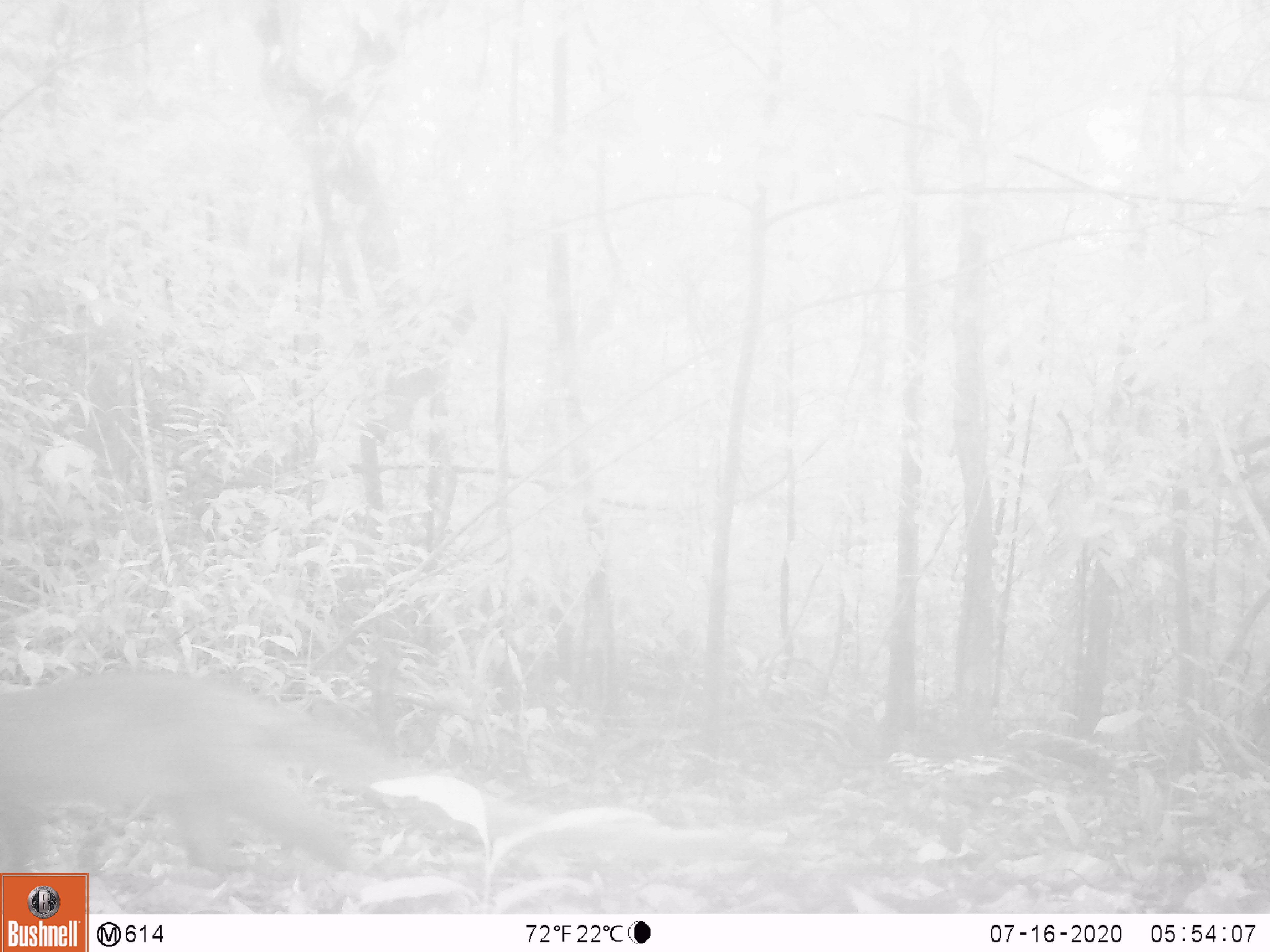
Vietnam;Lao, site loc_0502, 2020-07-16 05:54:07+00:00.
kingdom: Animalia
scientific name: Animalia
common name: animal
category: unidentified animal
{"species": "unidentified animal (animal) (Animalia)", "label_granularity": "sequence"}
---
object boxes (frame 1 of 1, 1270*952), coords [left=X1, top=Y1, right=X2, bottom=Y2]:
unidentified animal: [left=0, top=666, right=781, bottom=912]